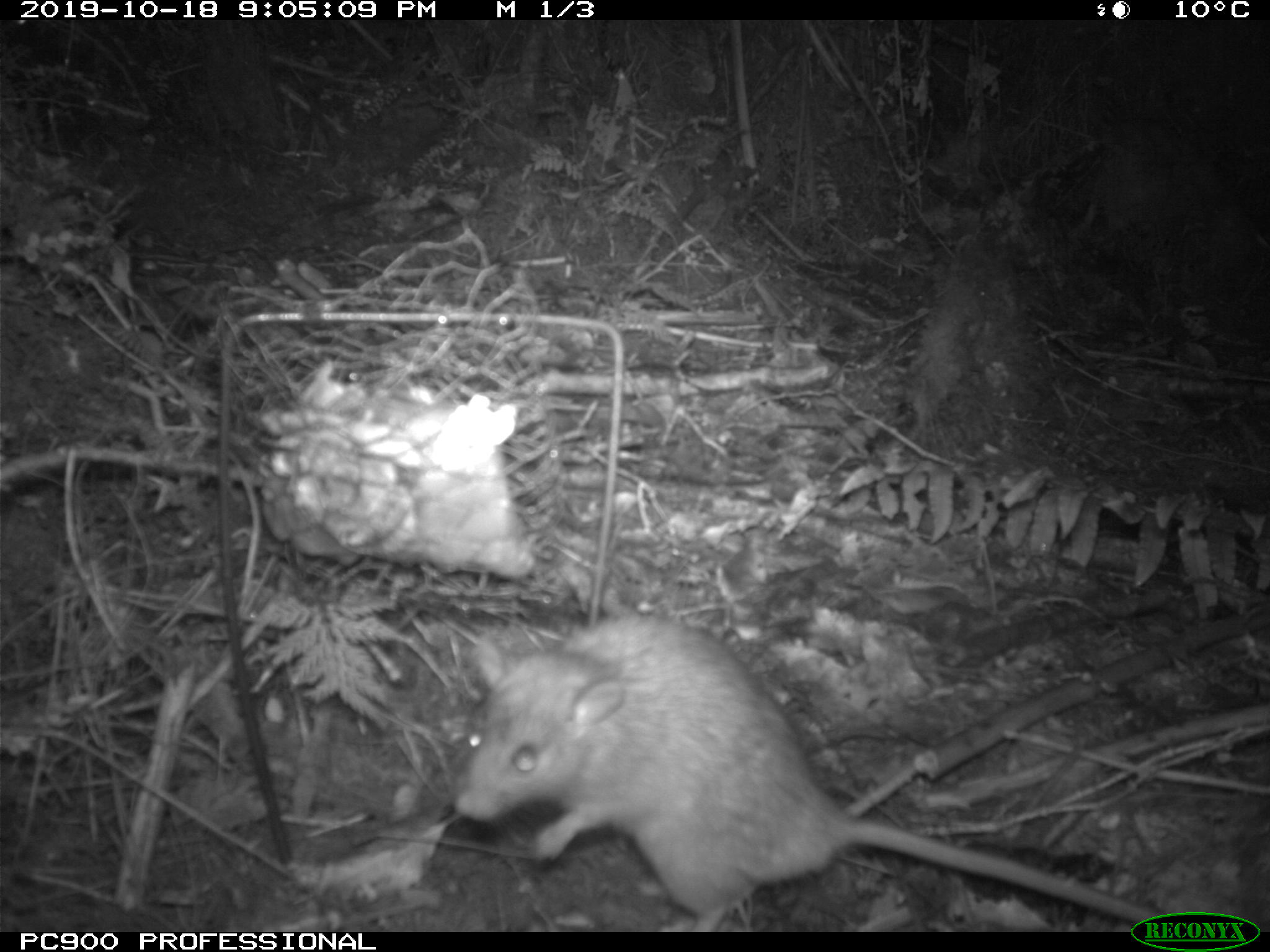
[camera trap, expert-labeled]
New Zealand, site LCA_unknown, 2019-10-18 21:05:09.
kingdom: Animalia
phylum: Chordata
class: Mammalia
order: Rodentia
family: Muridae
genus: Rattus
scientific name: Rattus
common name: rat